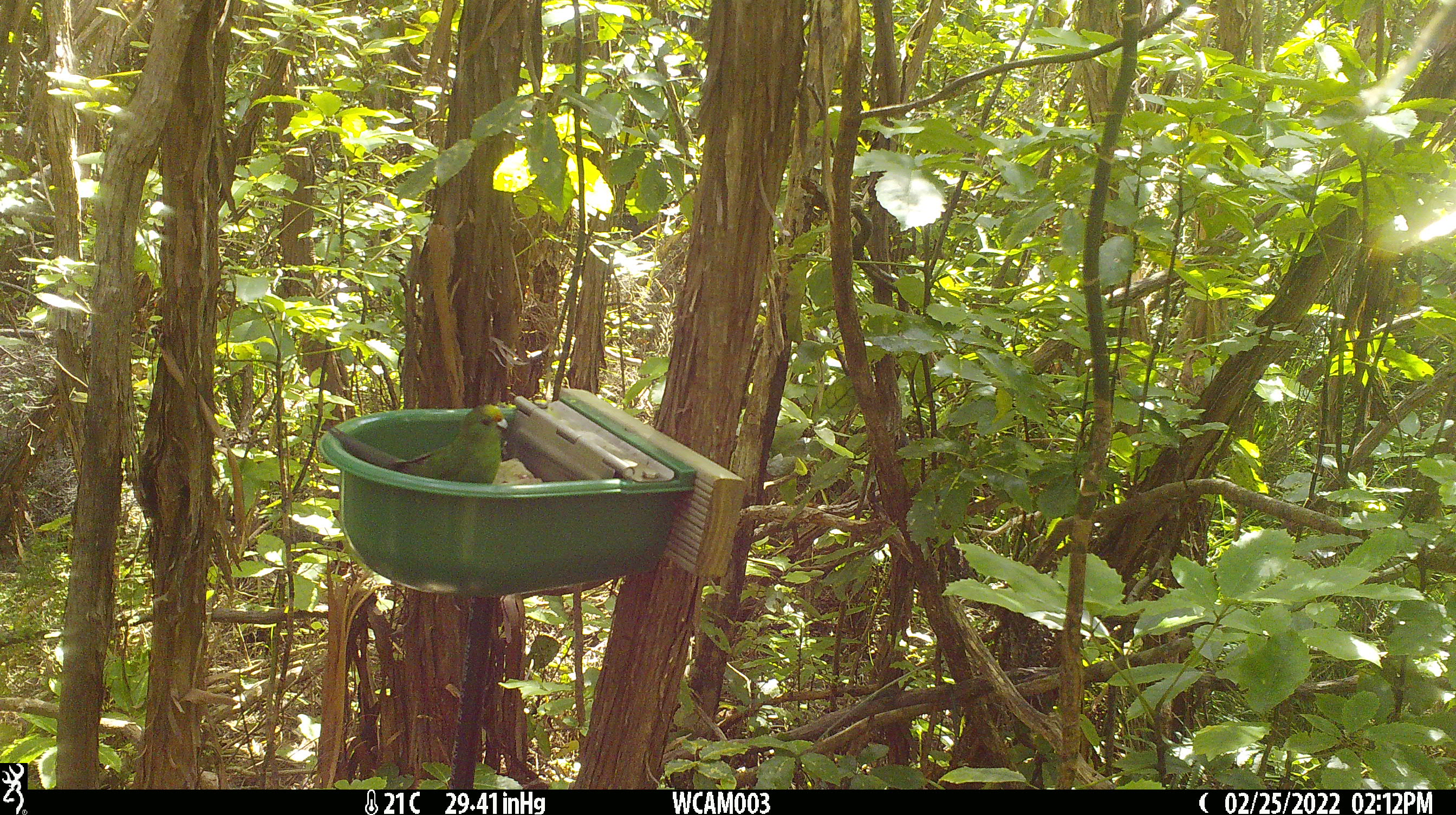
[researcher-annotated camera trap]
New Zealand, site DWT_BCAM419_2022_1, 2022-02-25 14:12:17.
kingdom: Animalia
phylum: Chordata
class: Aves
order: Psittaciformes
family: Psittaculidae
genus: Cyanoramphus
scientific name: Cyanoramphus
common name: parakeet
Parakeet (Cyanoramphus).